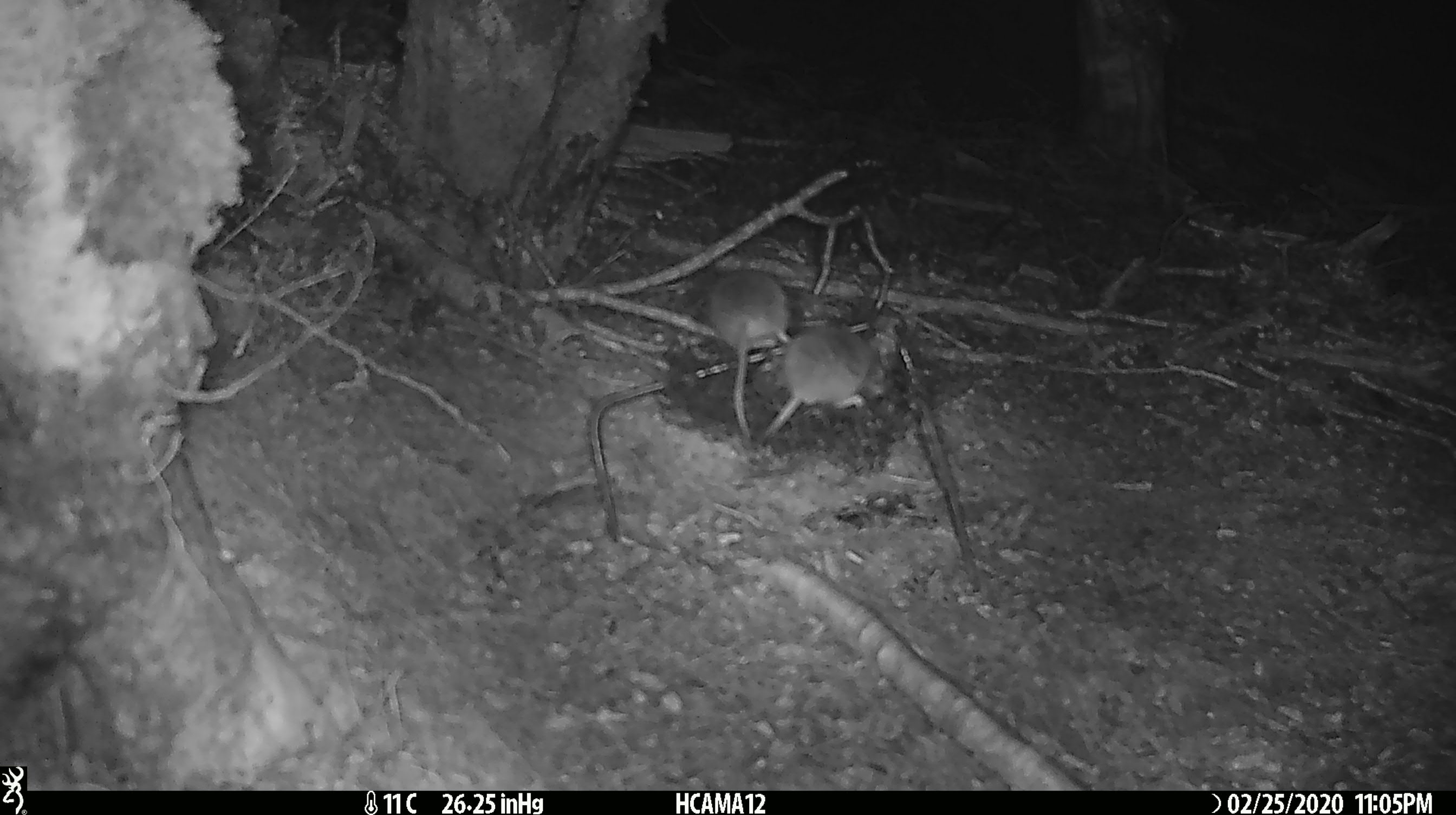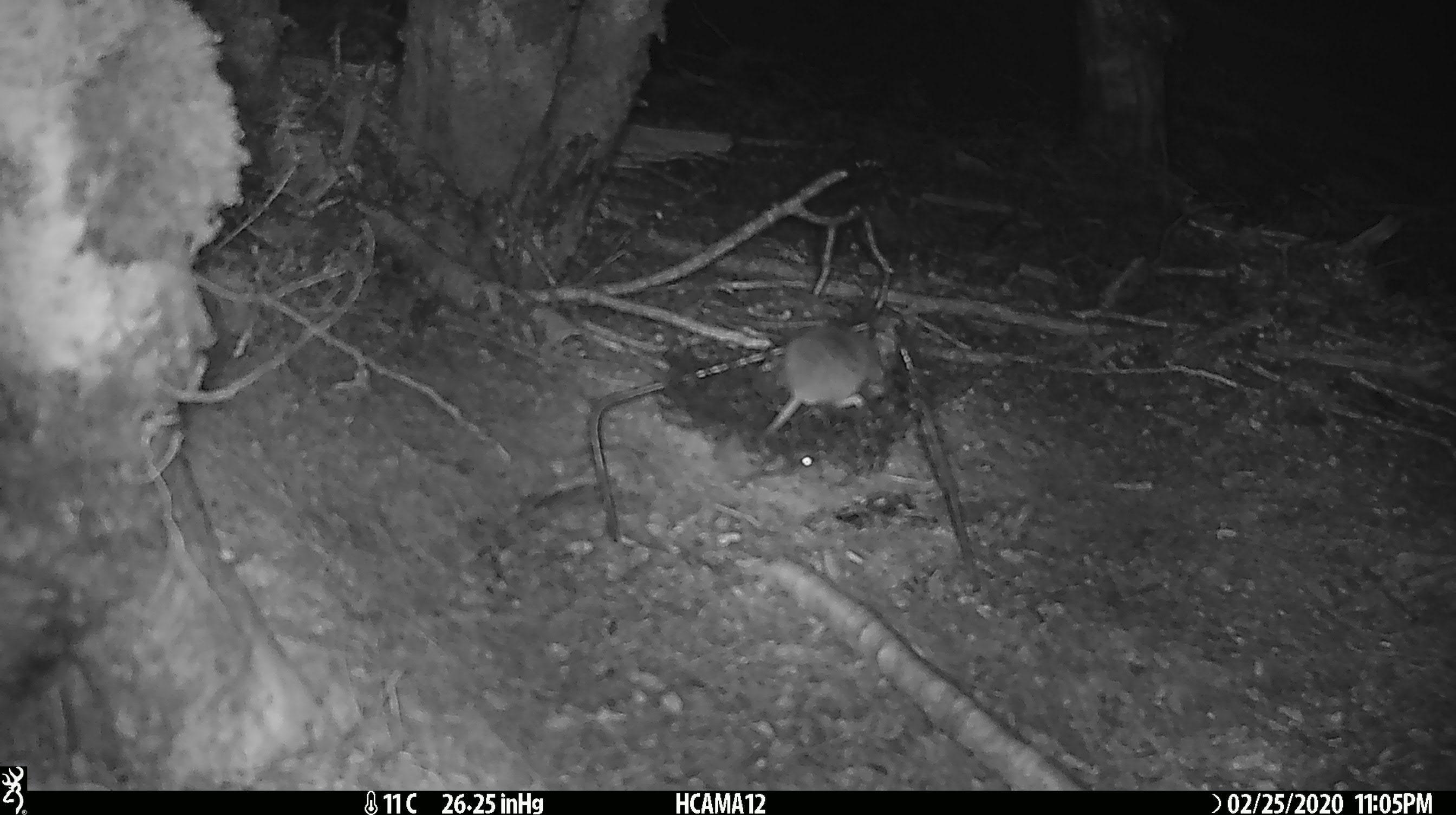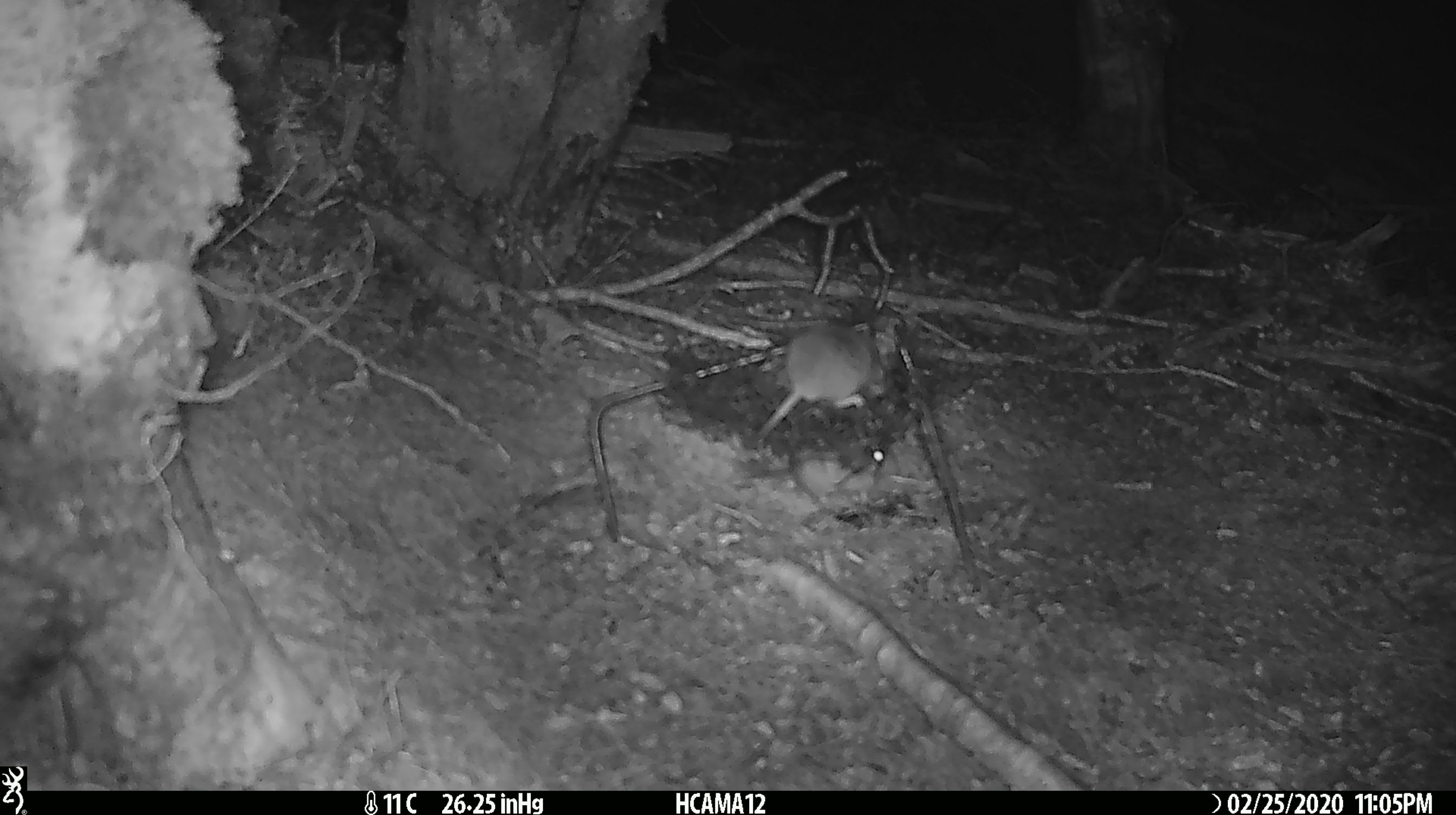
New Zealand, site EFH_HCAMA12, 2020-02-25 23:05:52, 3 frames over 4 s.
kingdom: Animalia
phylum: Chordata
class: Mammalia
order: Rodentia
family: Muridae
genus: Mus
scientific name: Mus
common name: mouse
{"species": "mouse (Mus)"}